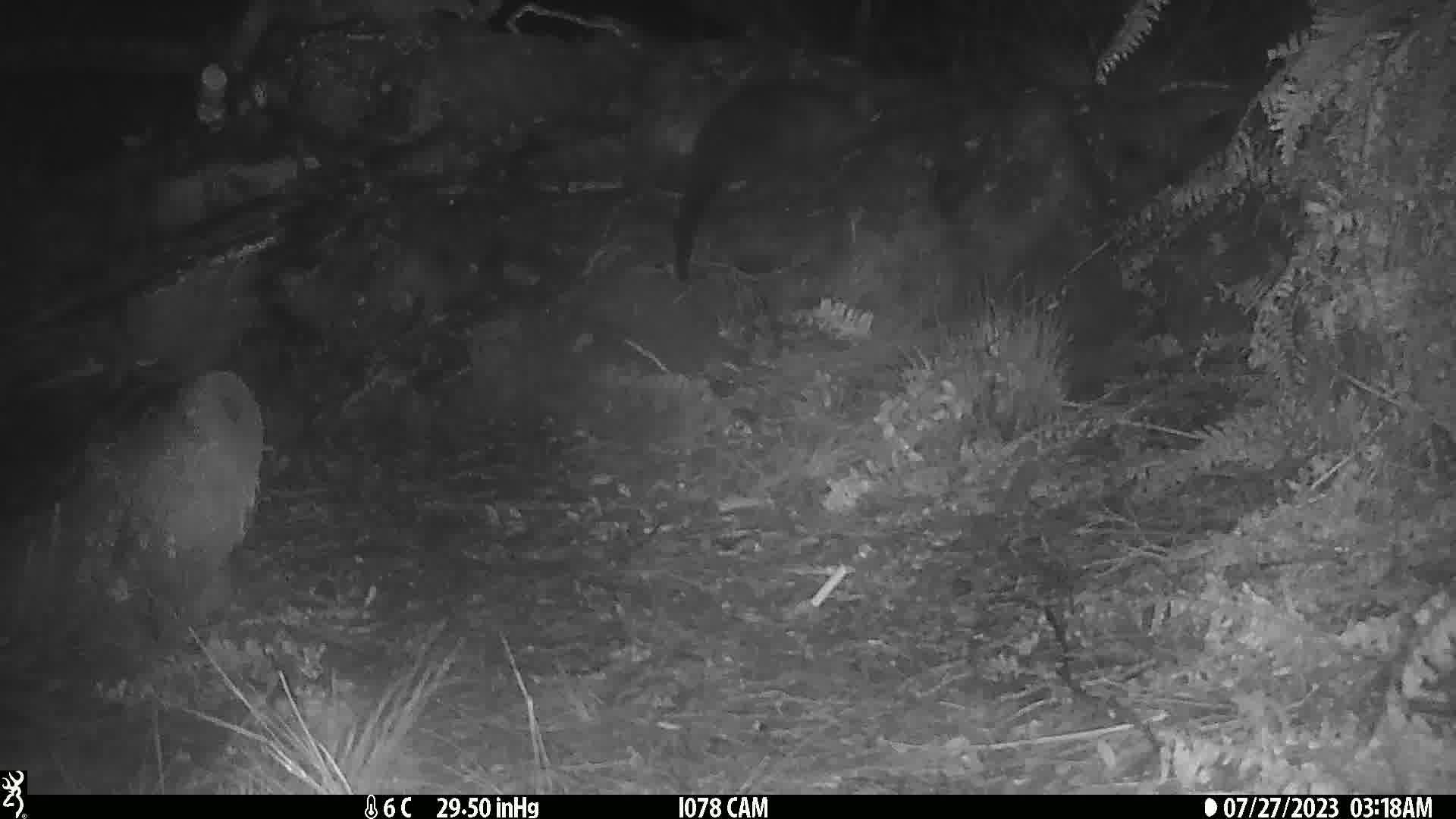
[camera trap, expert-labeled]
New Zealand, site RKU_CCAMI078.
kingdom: Animalia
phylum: Chordata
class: Mammalia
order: Diprotodontia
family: Phalangeridae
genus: Trichosurus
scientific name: Trichosurus vulpecula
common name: common brushtail possum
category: possum